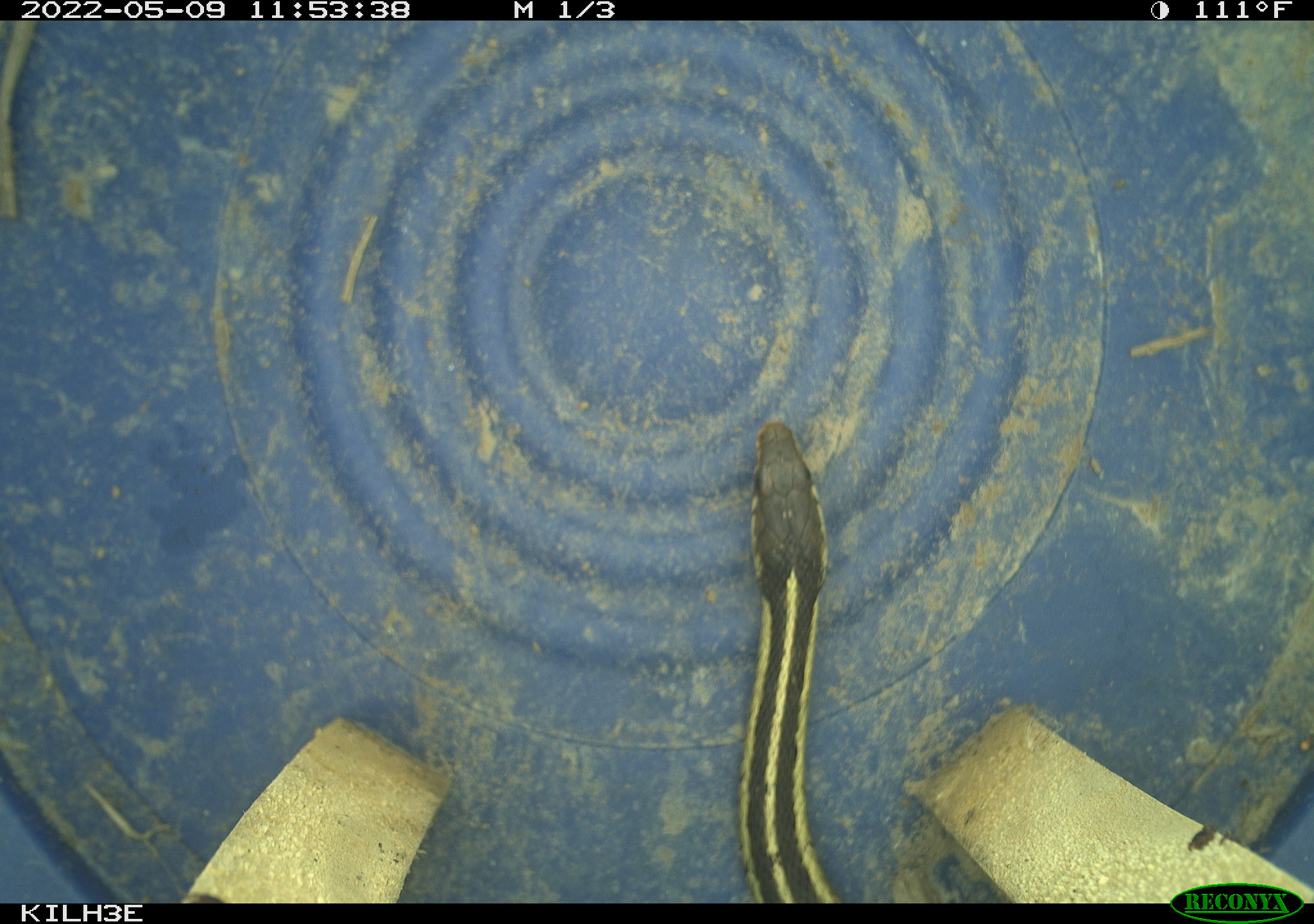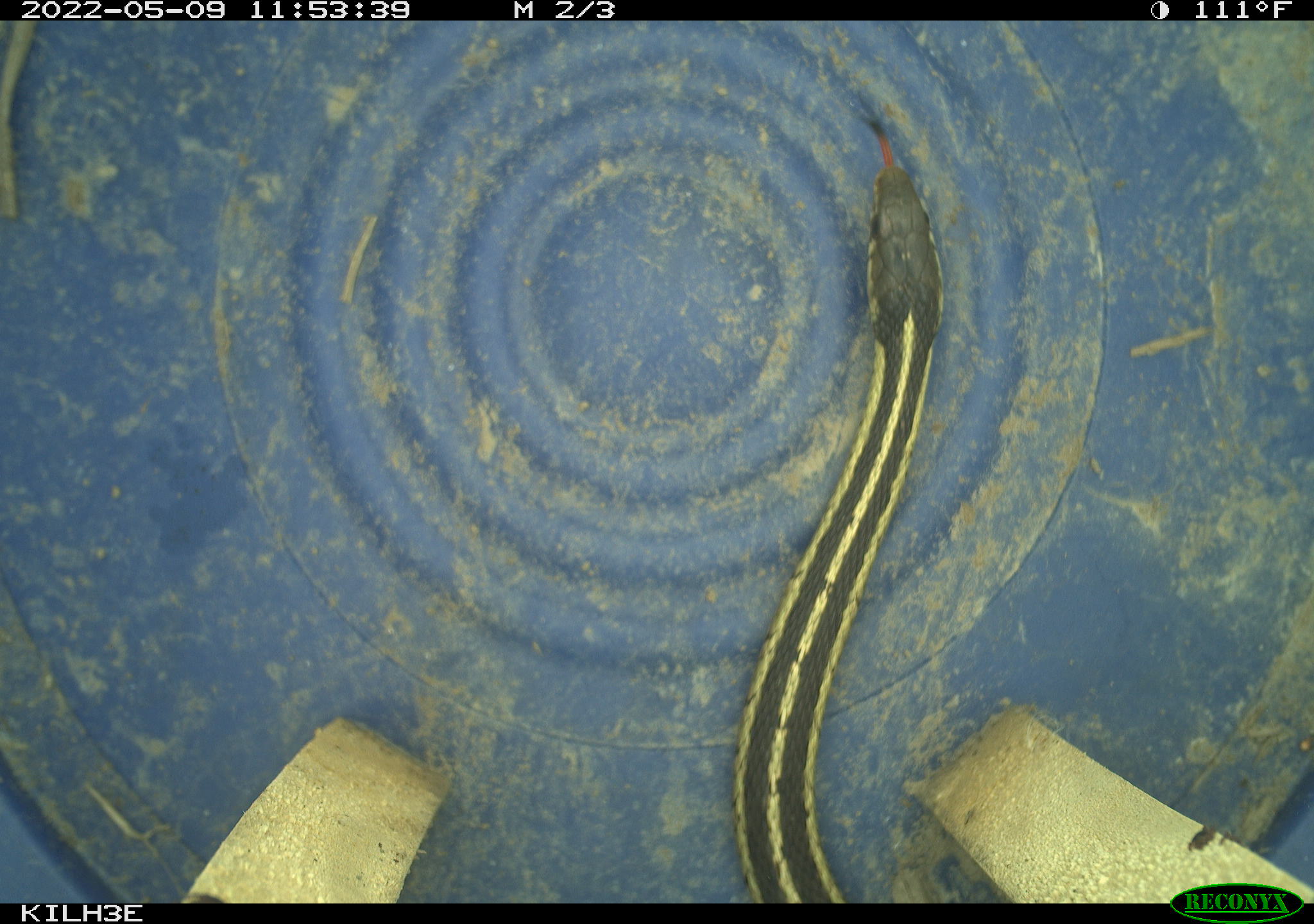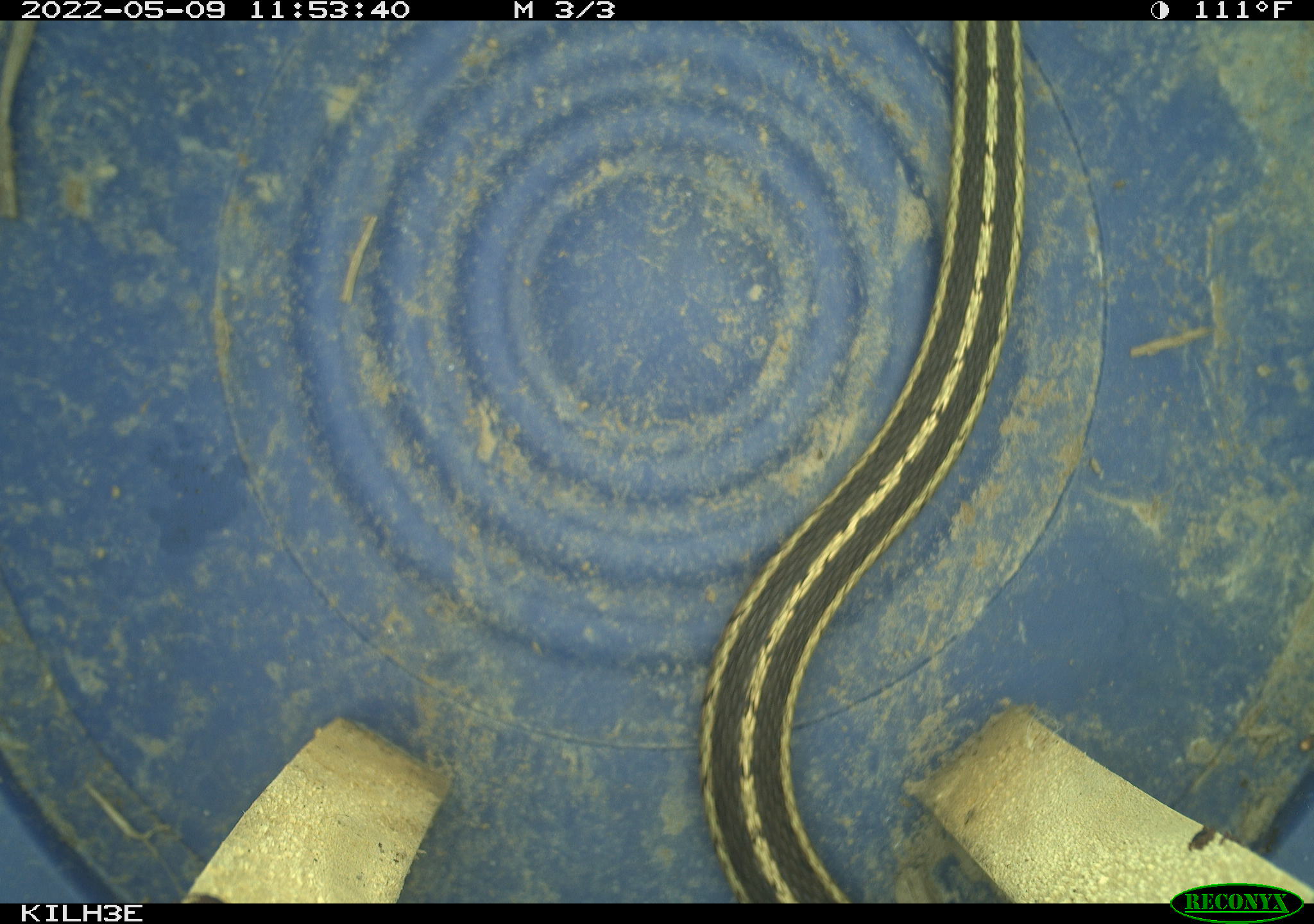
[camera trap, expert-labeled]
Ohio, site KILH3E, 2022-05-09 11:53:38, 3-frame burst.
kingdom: Animalia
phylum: Chordata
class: Reptilia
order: Squamata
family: Colubridae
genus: Thamnophis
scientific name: Thamnophis sirtalis sirtalis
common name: eastern gartersnake